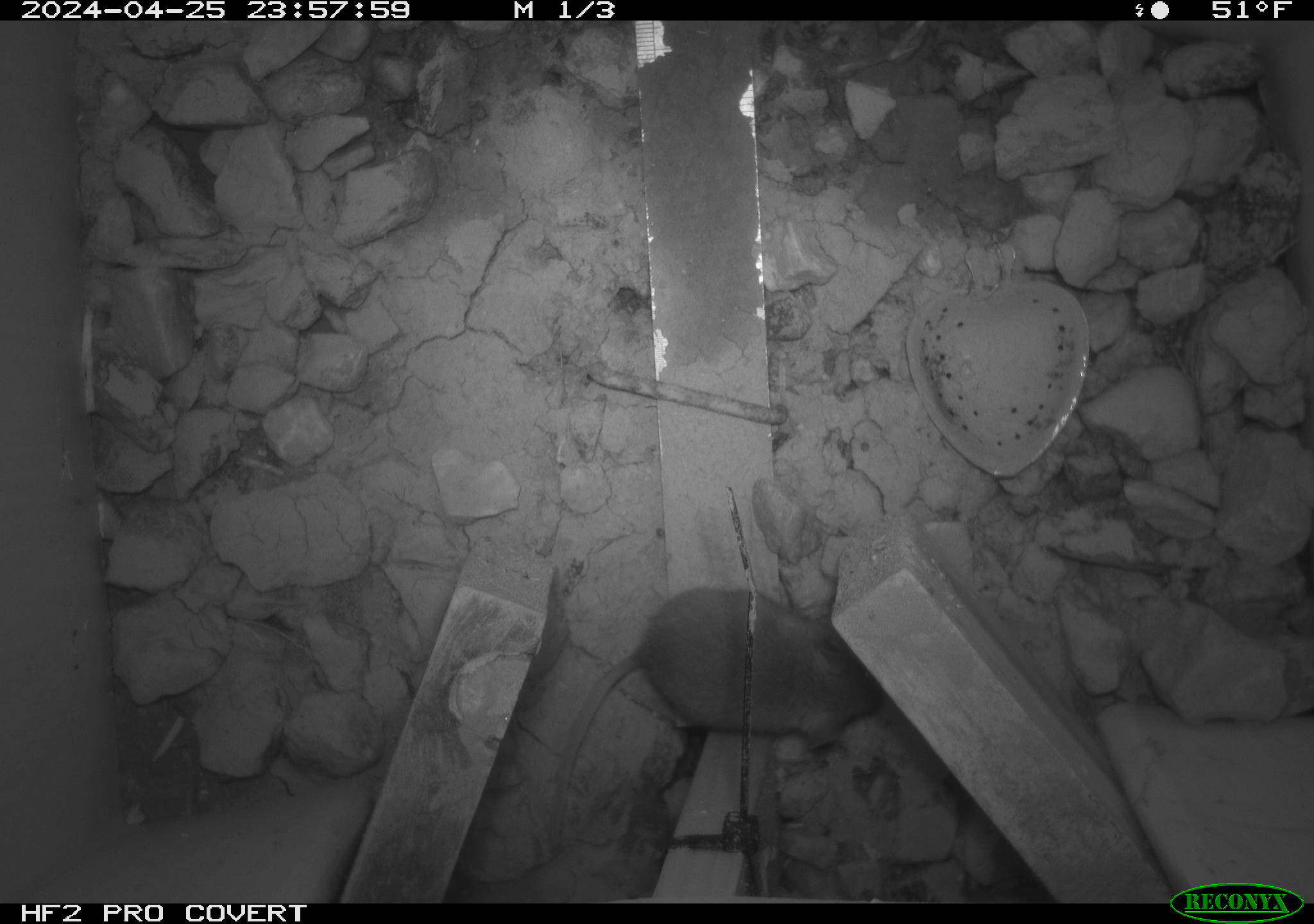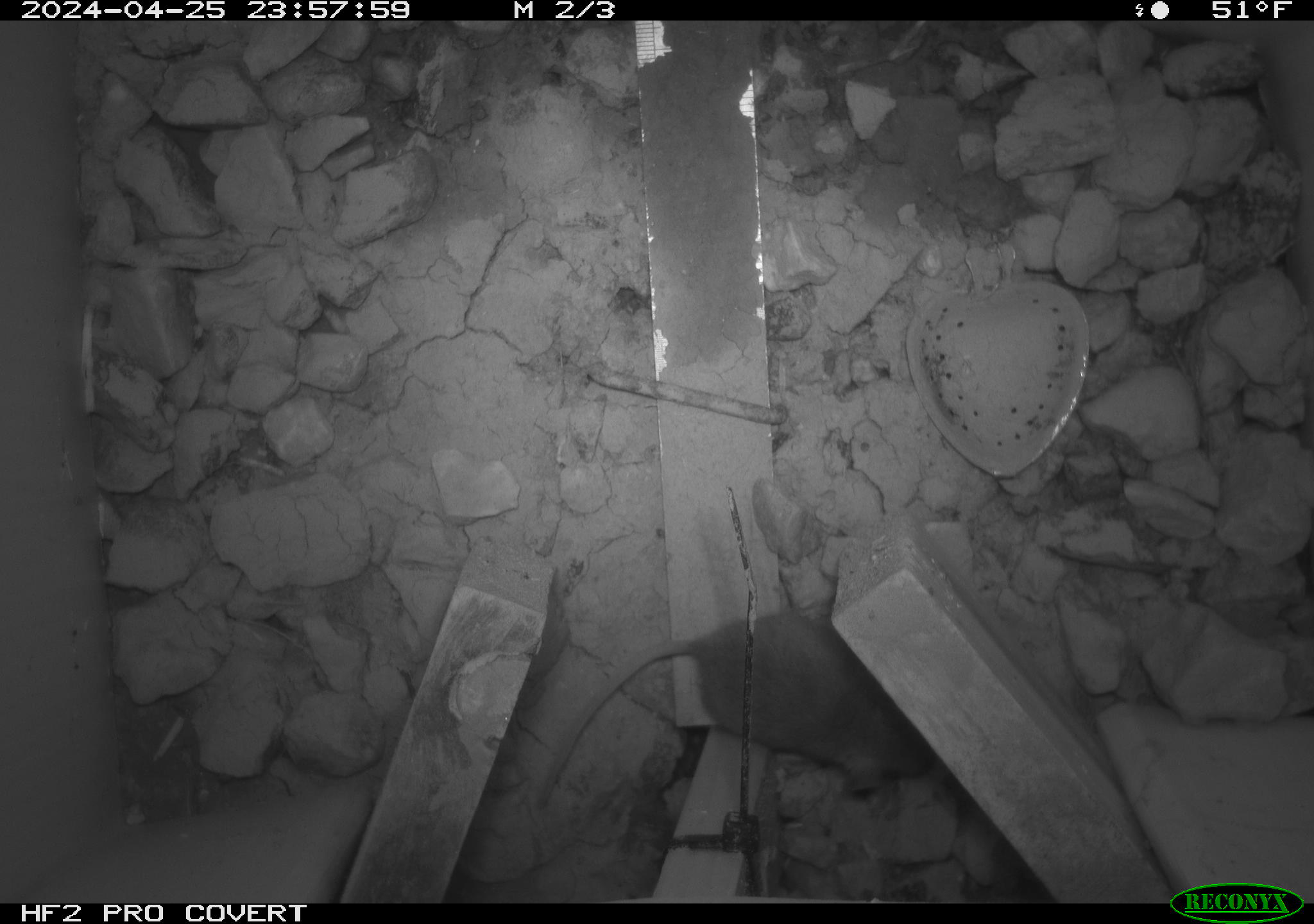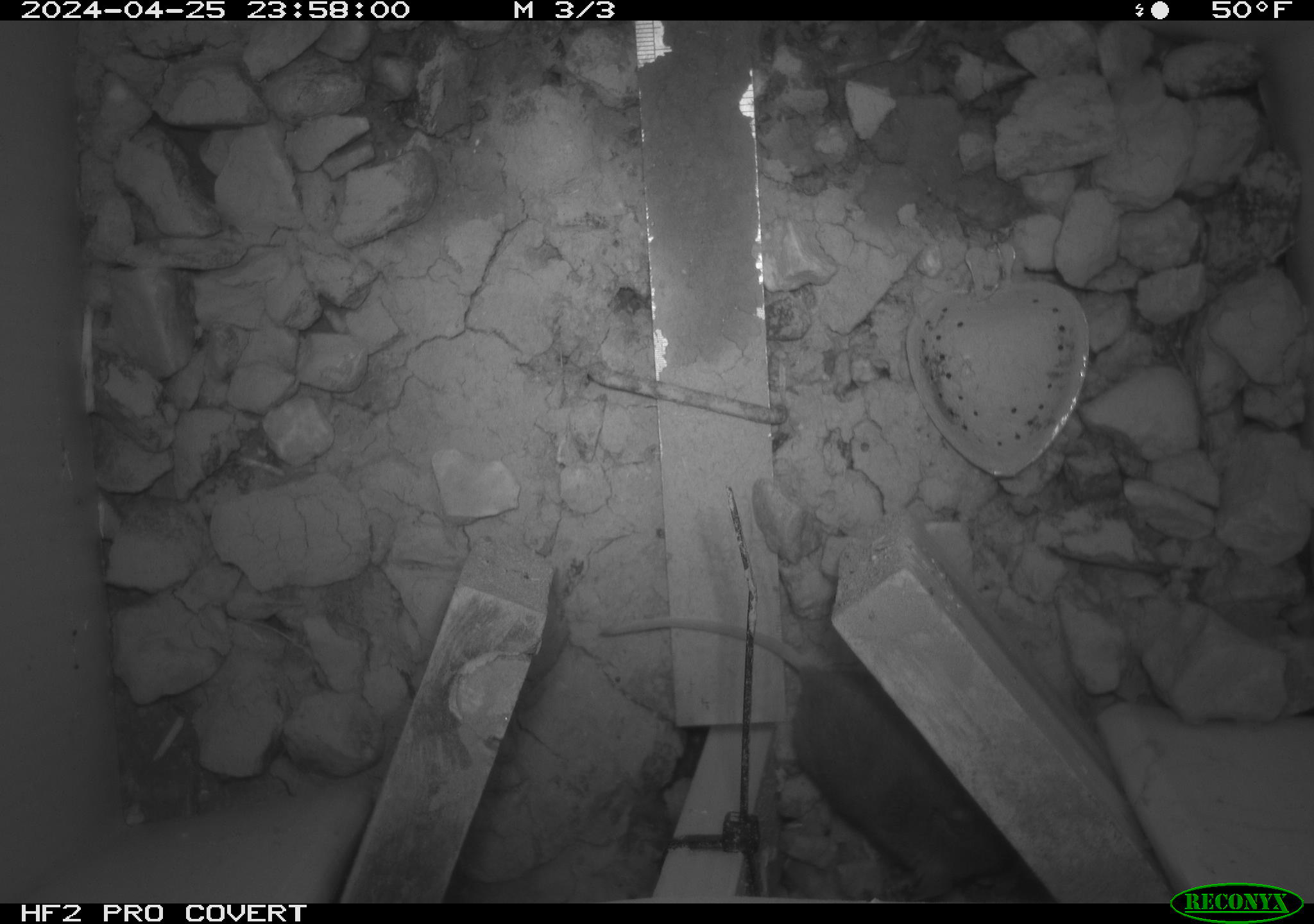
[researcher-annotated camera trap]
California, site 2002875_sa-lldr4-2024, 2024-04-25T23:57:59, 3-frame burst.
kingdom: Animalia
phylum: Chordata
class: Mammalia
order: Rodentia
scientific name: Rodentia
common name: mouse species